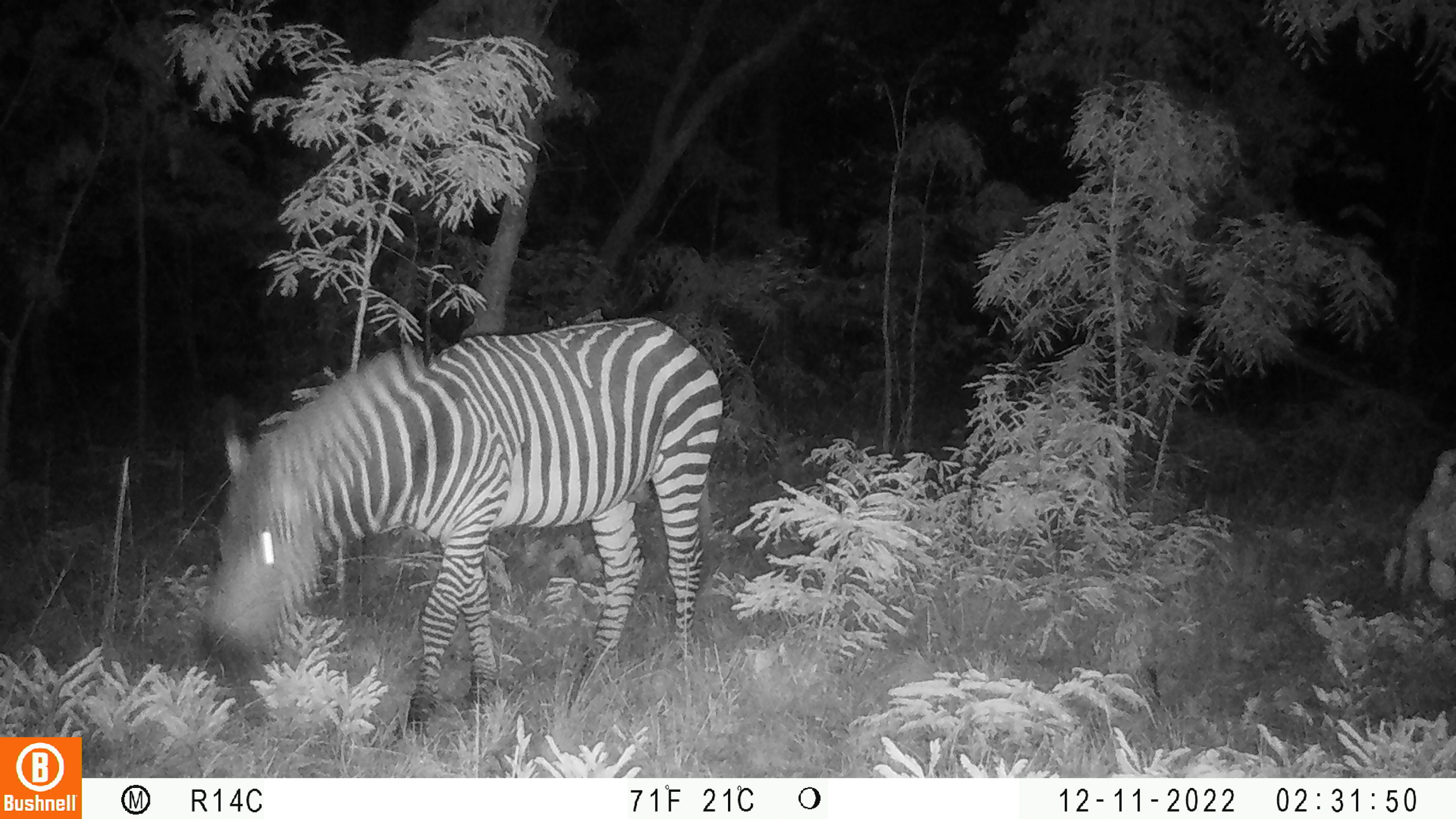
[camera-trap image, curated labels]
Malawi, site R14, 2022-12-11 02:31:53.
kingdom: Animalia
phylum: Chordata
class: Mammalia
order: Perissodactyla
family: Equidae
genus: Equus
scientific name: Equus quagga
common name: plains zebra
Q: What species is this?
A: Plains zebra (Equus quagga).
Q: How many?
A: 1.